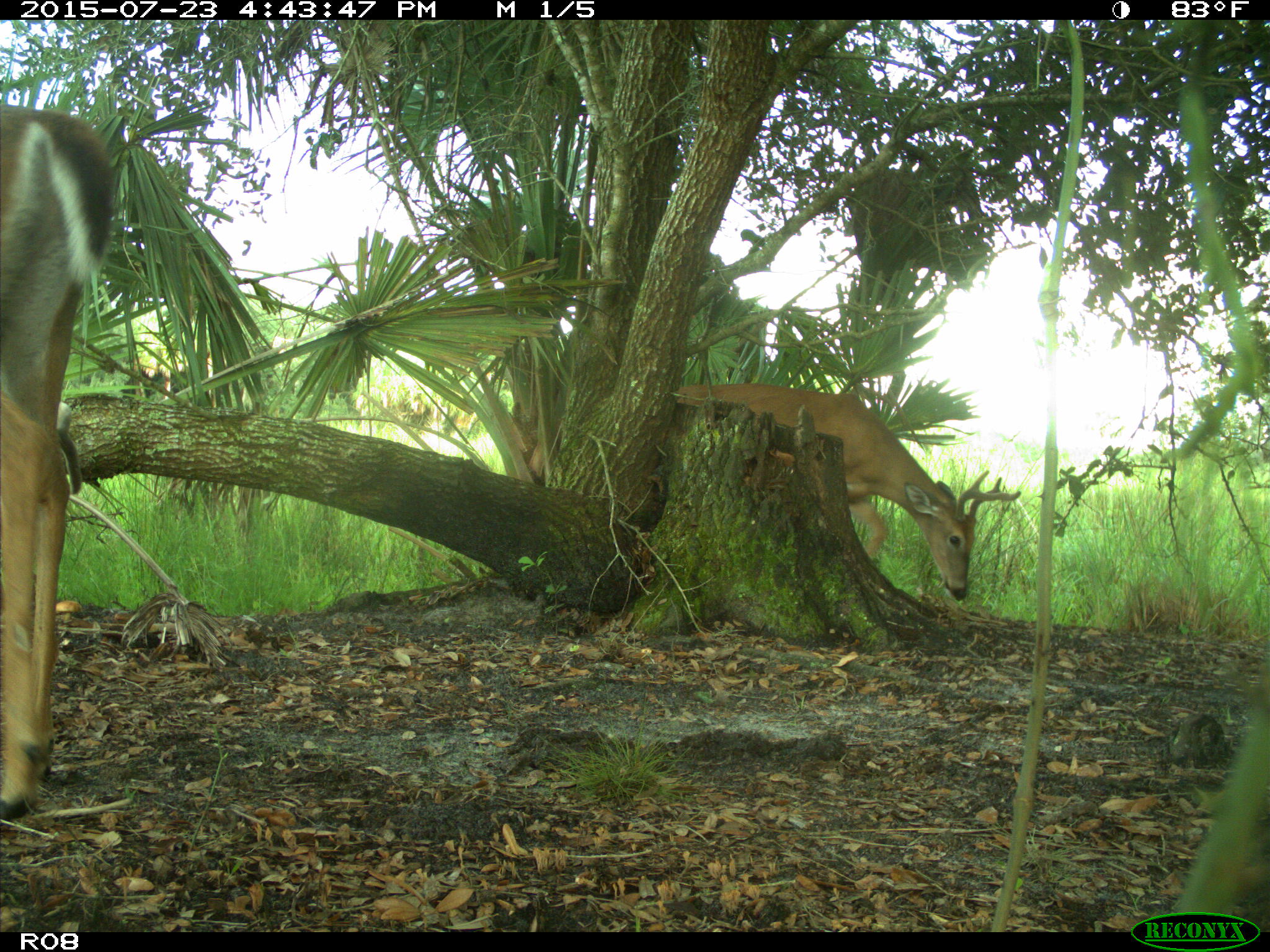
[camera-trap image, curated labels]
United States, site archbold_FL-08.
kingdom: Animalia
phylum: Chordata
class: Mammalia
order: Artiodactyla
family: Cervidae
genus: Odocoileus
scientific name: Odocoileus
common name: deer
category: unidentified deer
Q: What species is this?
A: Unidentified deer (deer) (Odocoileus).